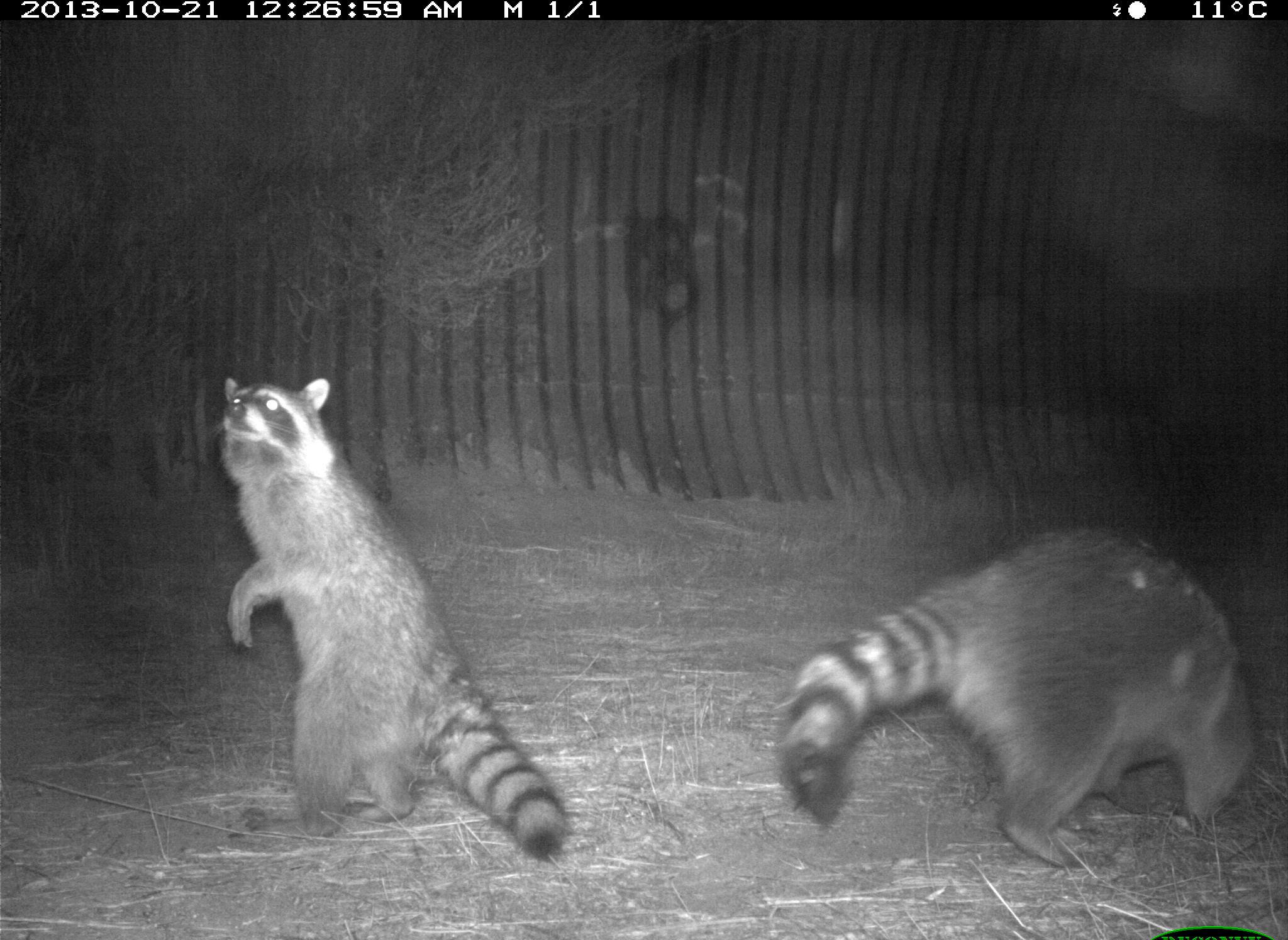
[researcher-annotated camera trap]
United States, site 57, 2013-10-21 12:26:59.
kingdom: Animalia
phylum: Chordata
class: Mammalia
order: Carnivora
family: Procyonidae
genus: Procyon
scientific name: Procyon lotor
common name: raccoon